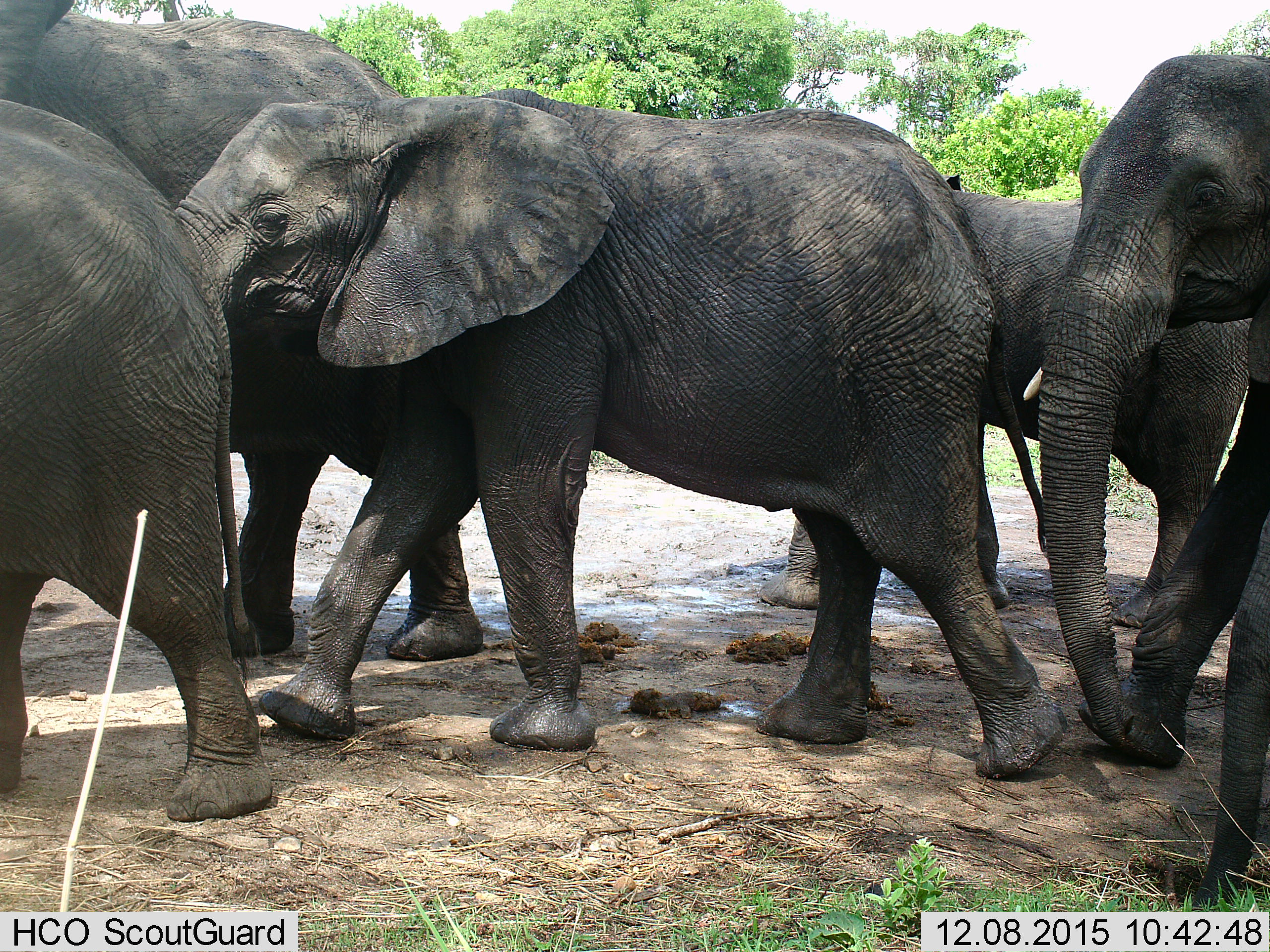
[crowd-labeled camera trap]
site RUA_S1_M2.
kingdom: Animalia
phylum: Chordata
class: Mammalia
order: Proboscidea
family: Elephantidae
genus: Loxodonta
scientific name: Loxodonta africana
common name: african bush elephant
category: elephant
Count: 5.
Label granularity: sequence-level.